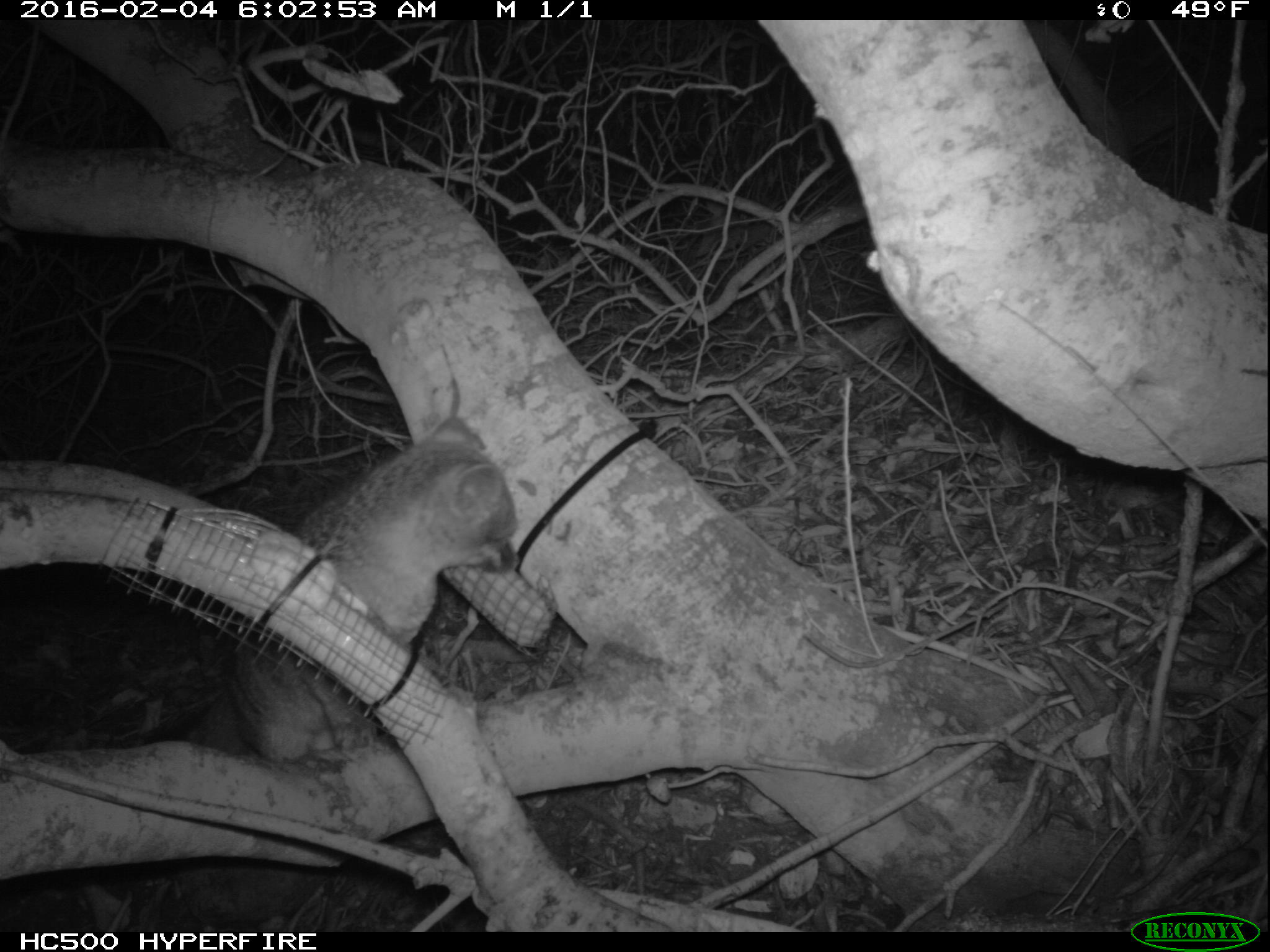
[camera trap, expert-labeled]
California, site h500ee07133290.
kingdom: Animalia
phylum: Chordata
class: Mammalia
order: Carnivora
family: Canidae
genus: Urocyon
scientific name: Urocyon littoralis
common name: island fox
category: fox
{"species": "fox (island fox) (Urocyon littoralis)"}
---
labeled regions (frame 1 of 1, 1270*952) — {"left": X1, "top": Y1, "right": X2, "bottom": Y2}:
fox: {"left": 169, "top": 418, "right": 519, "bottom": 925}